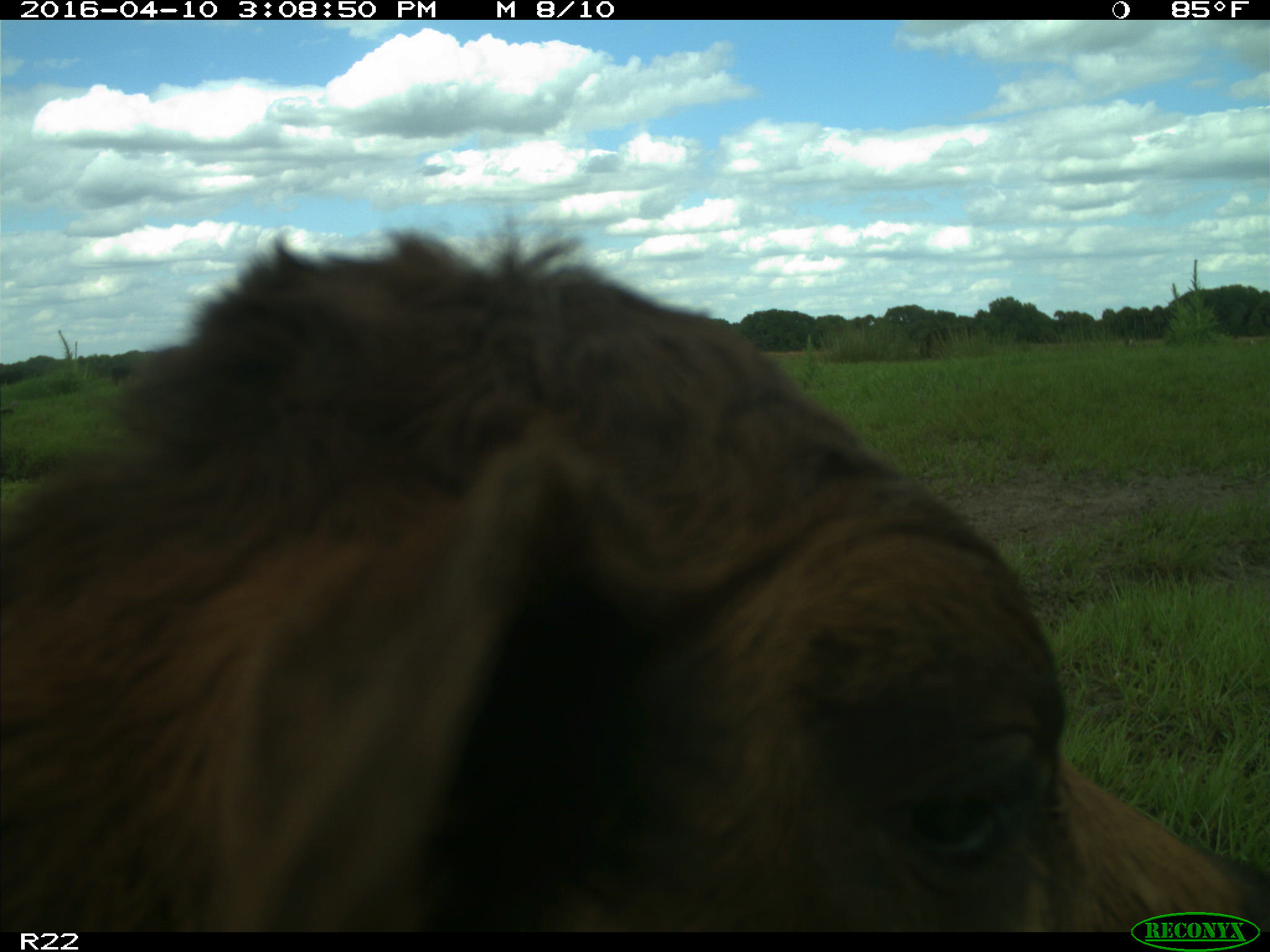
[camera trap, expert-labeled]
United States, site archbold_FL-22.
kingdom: Animalia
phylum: Chordata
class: Mammalia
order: Artiodactyla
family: Bovidae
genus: Bos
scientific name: Bos taurus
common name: domestic cow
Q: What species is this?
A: Bos taurus (domestic cow).